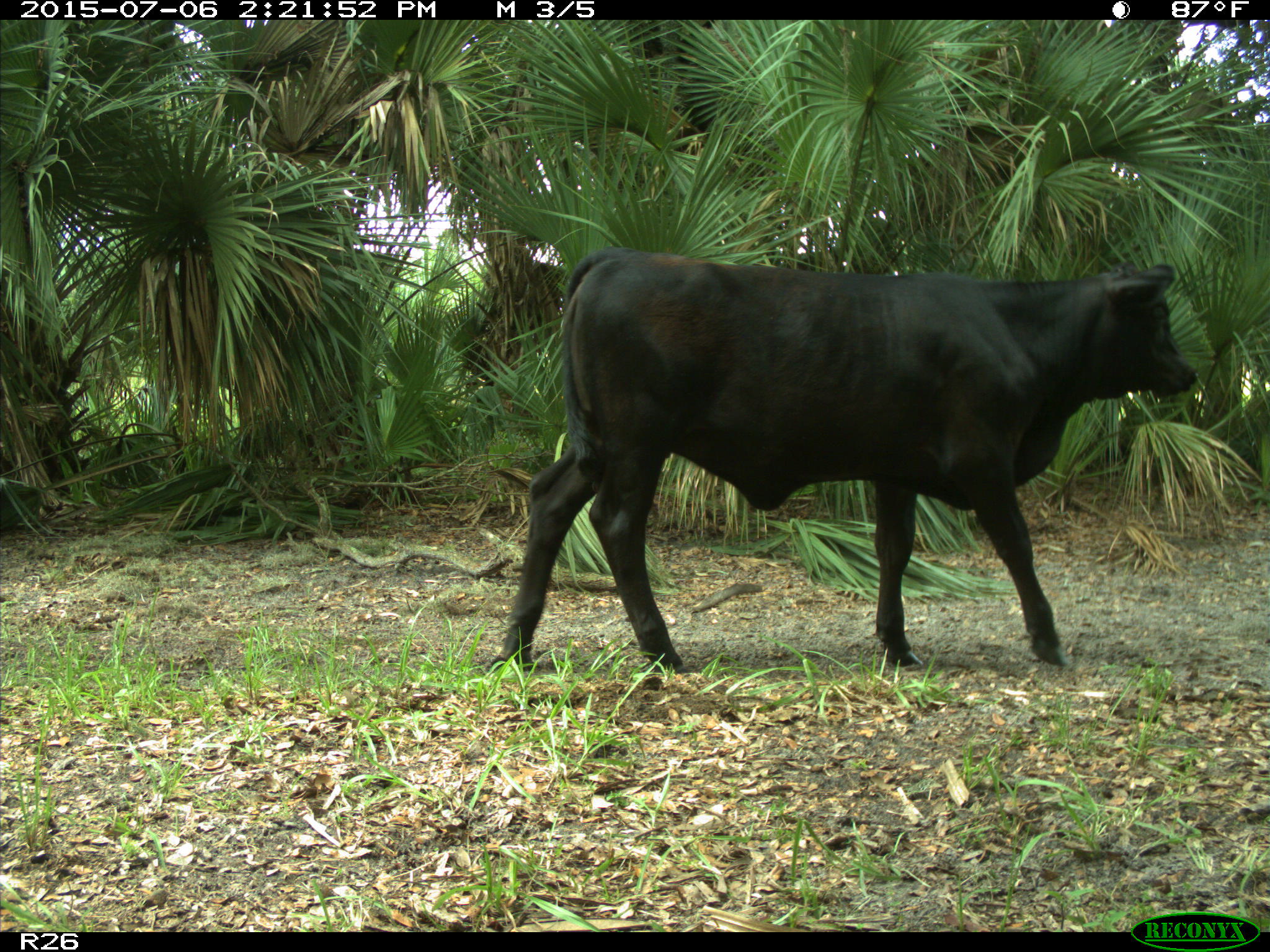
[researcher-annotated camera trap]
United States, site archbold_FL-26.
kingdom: Animalia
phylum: Chordata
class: Mammalia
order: Artiodactyla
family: Bovidae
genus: Bos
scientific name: Bos taurus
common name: domestic cow